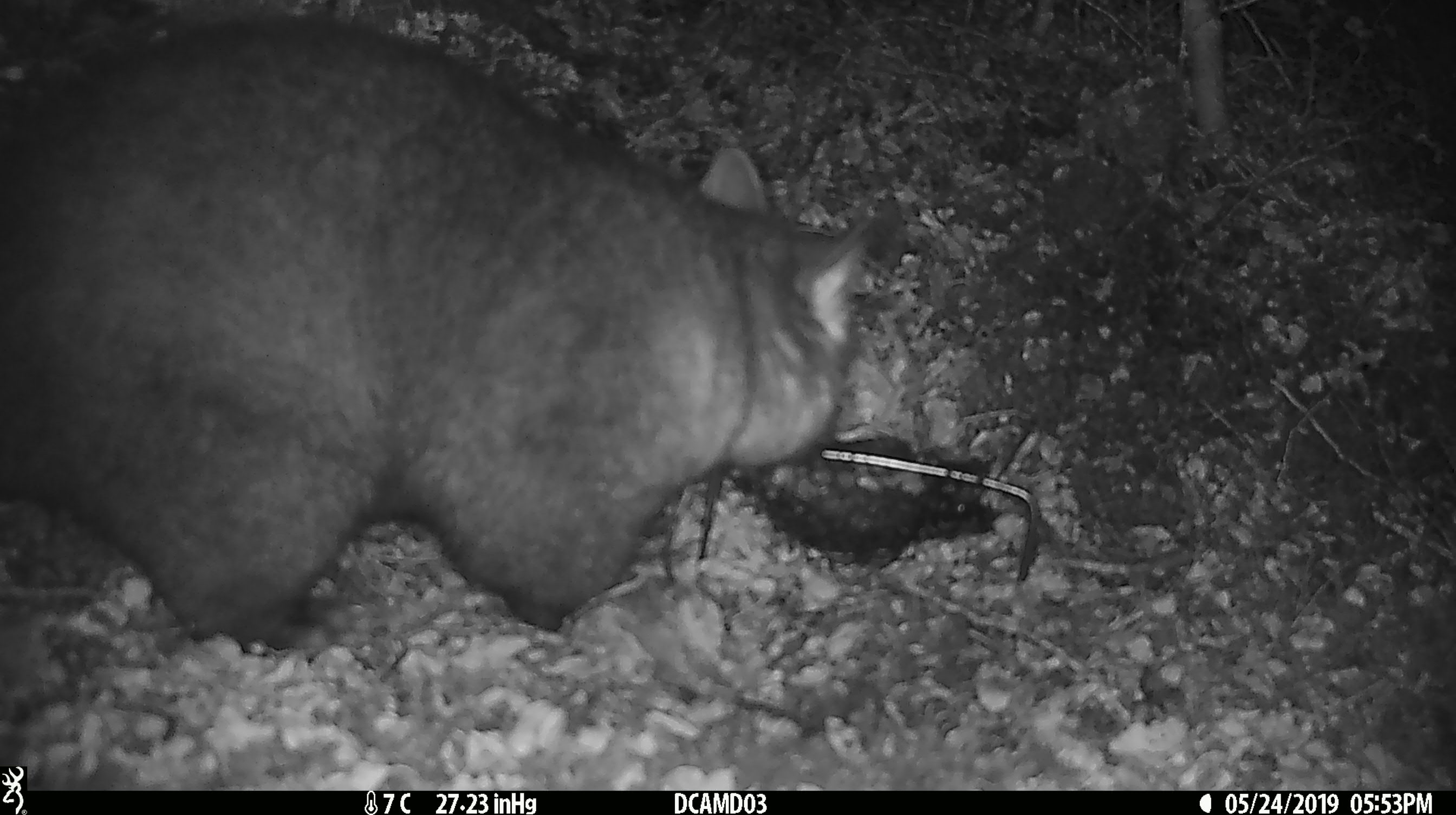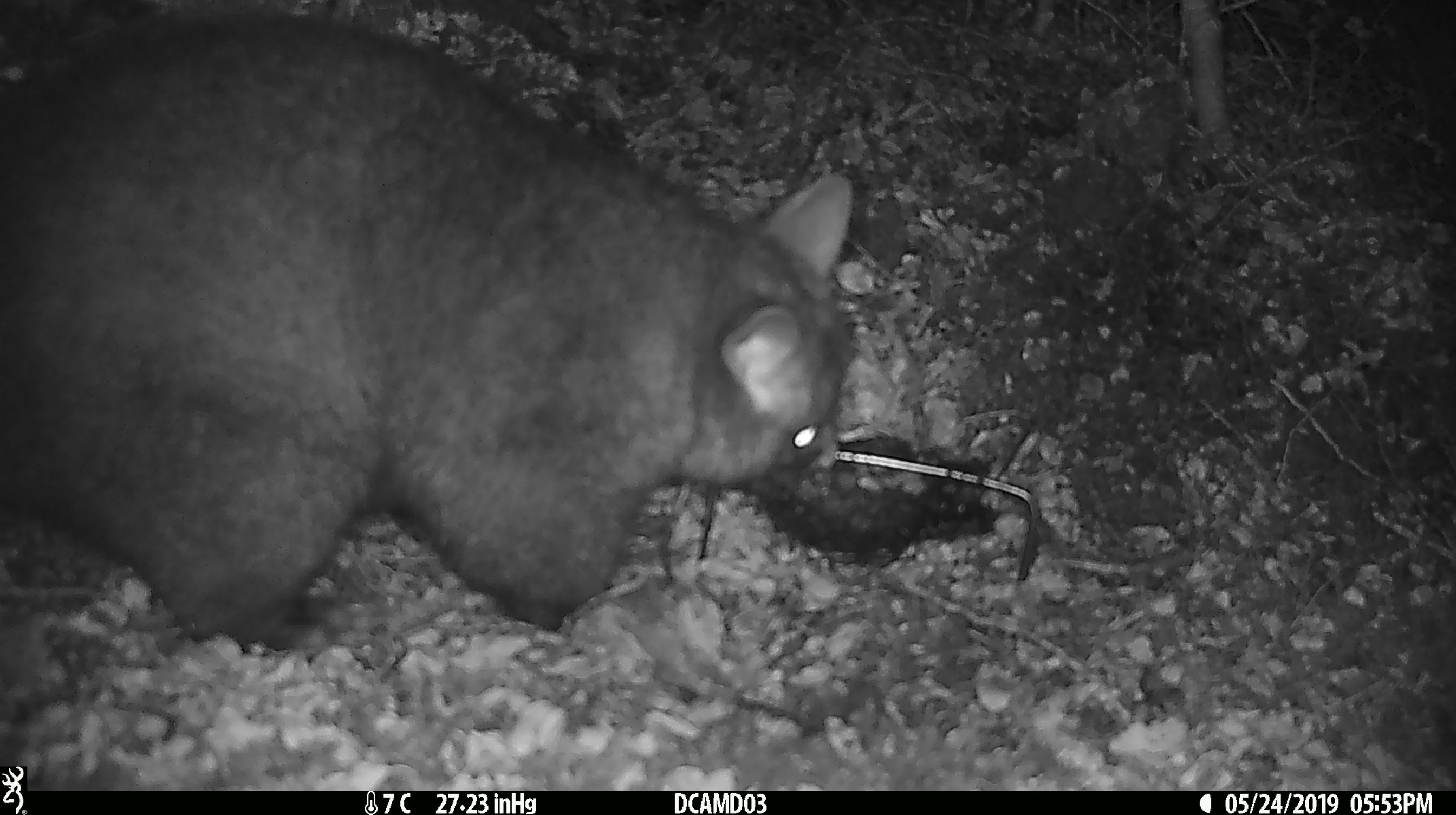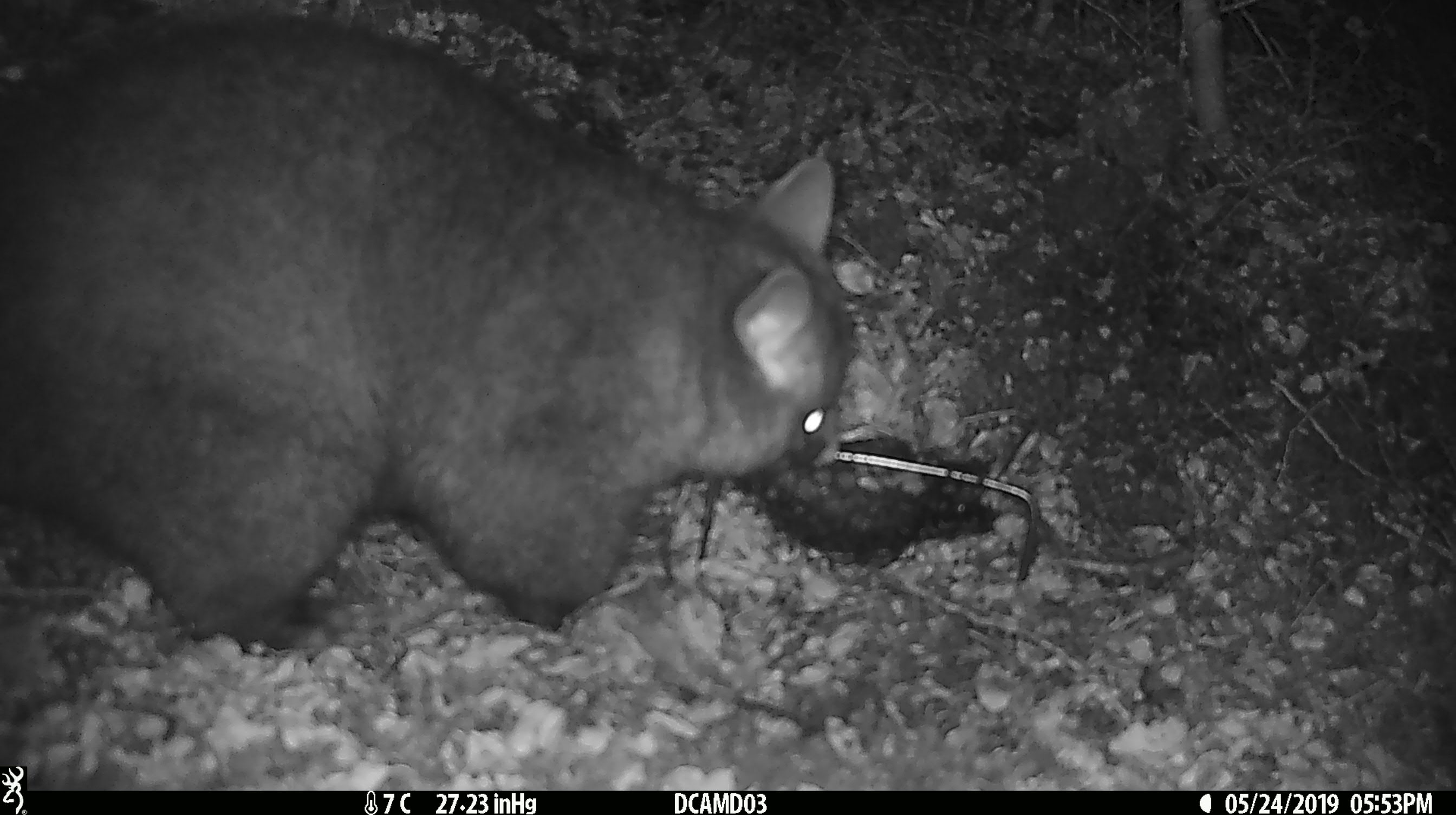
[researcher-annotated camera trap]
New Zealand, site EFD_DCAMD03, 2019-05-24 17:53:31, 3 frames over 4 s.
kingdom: Animalia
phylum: Chordata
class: Mammalia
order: Diprotodontia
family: Phalangeridae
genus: Trichosurus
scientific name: Trichosurus vulpecula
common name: common brushtail possum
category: possum